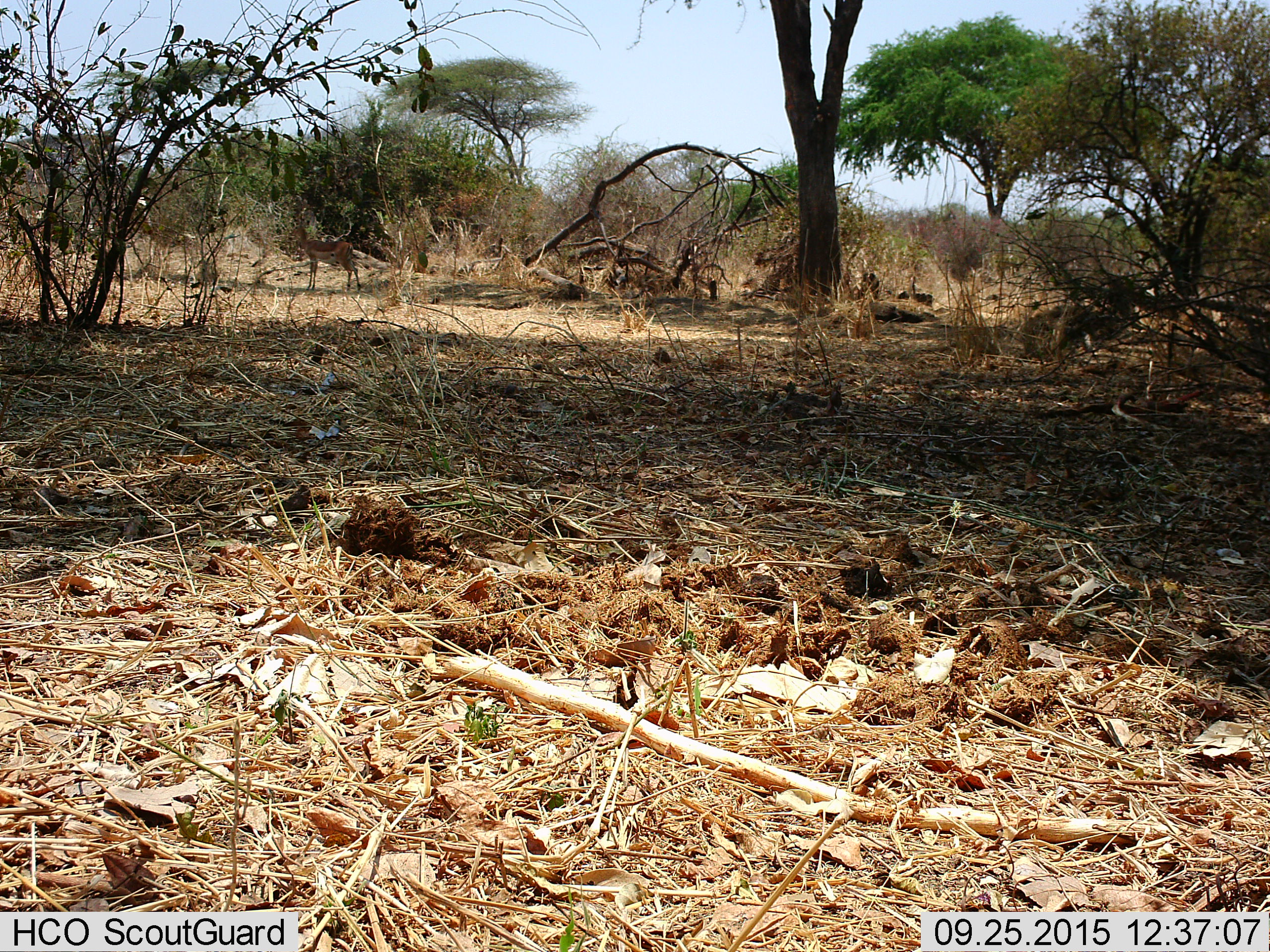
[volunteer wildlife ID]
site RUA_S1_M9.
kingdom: Animalia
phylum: Chordata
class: Mammalia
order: Artiodactyla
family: Bovidae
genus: Aepyceros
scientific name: Aepyceros melampus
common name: impala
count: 1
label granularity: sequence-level